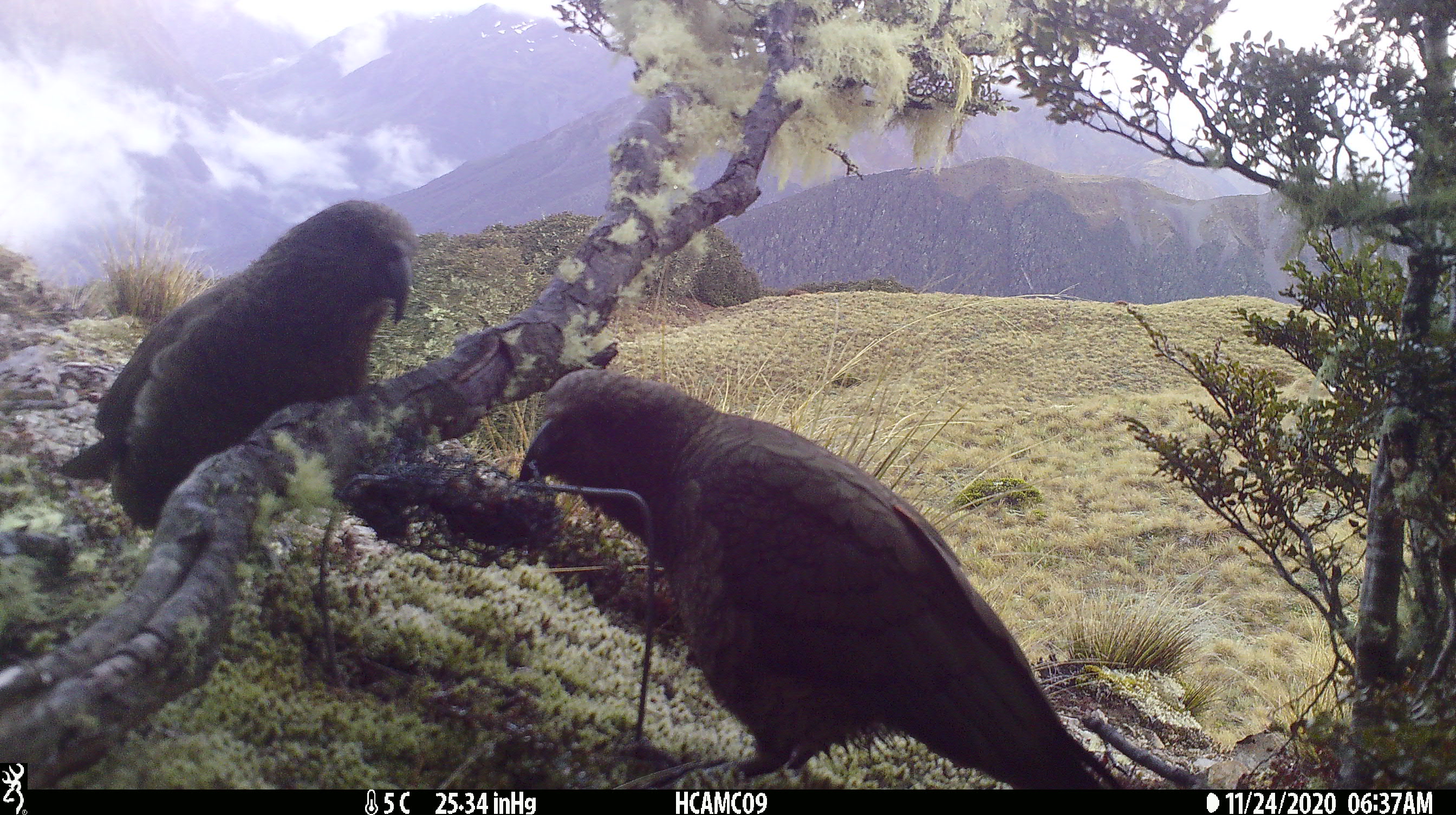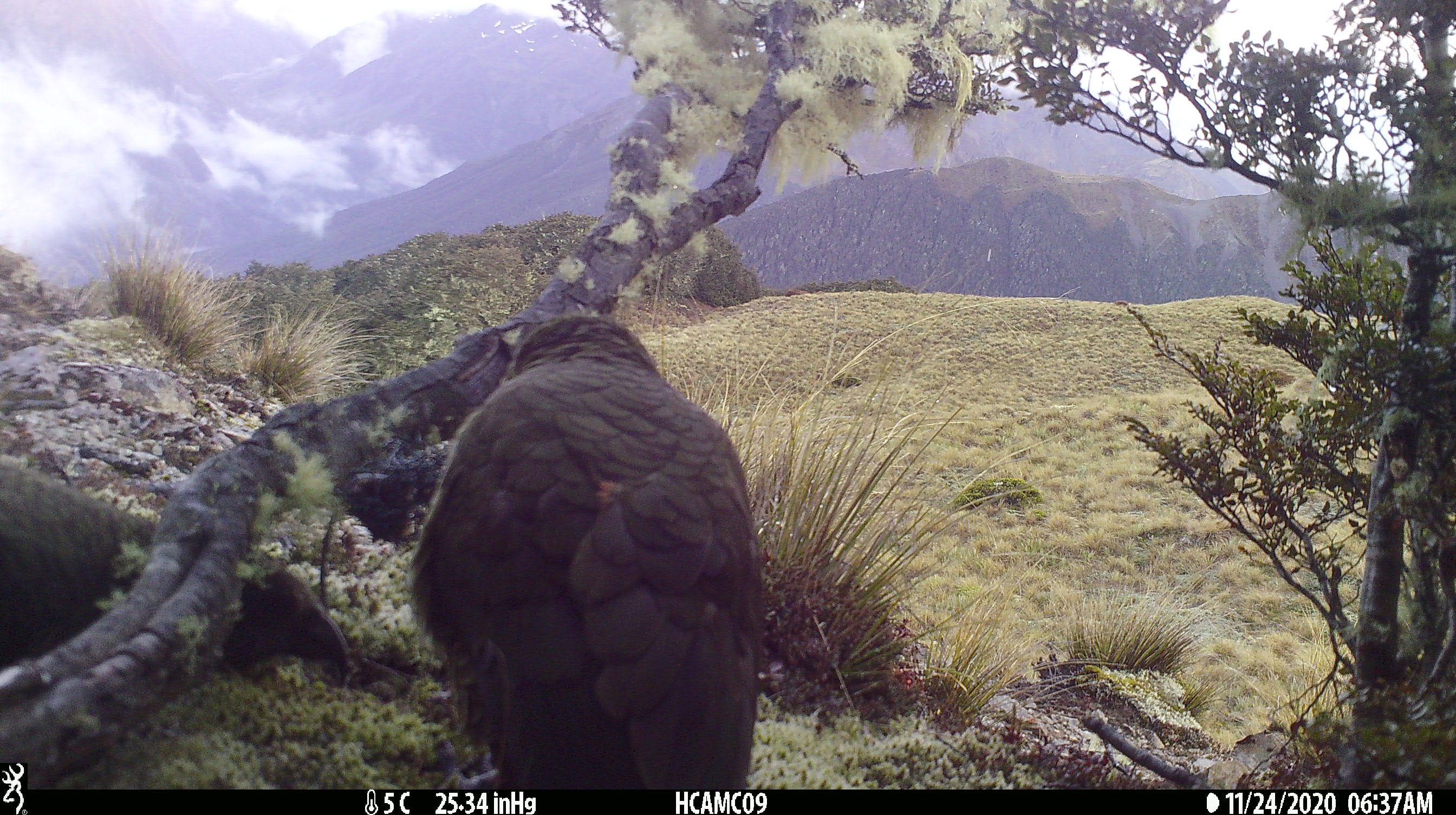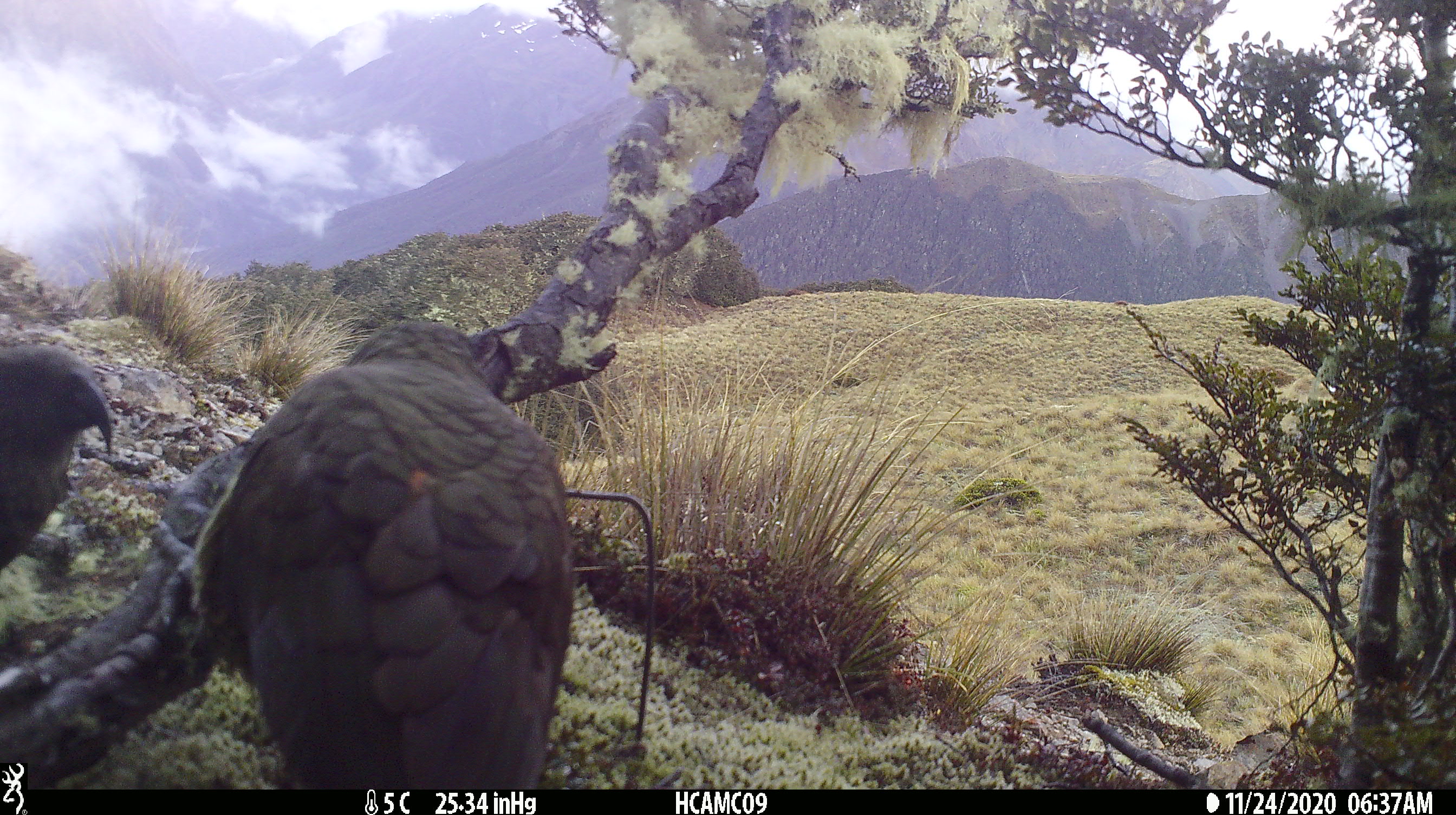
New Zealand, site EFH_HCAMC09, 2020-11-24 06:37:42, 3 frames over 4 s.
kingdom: Animalia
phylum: Chordata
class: Aves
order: Psittaciformes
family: Strigopidae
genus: Nestor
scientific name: Nestor notabilis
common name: kea